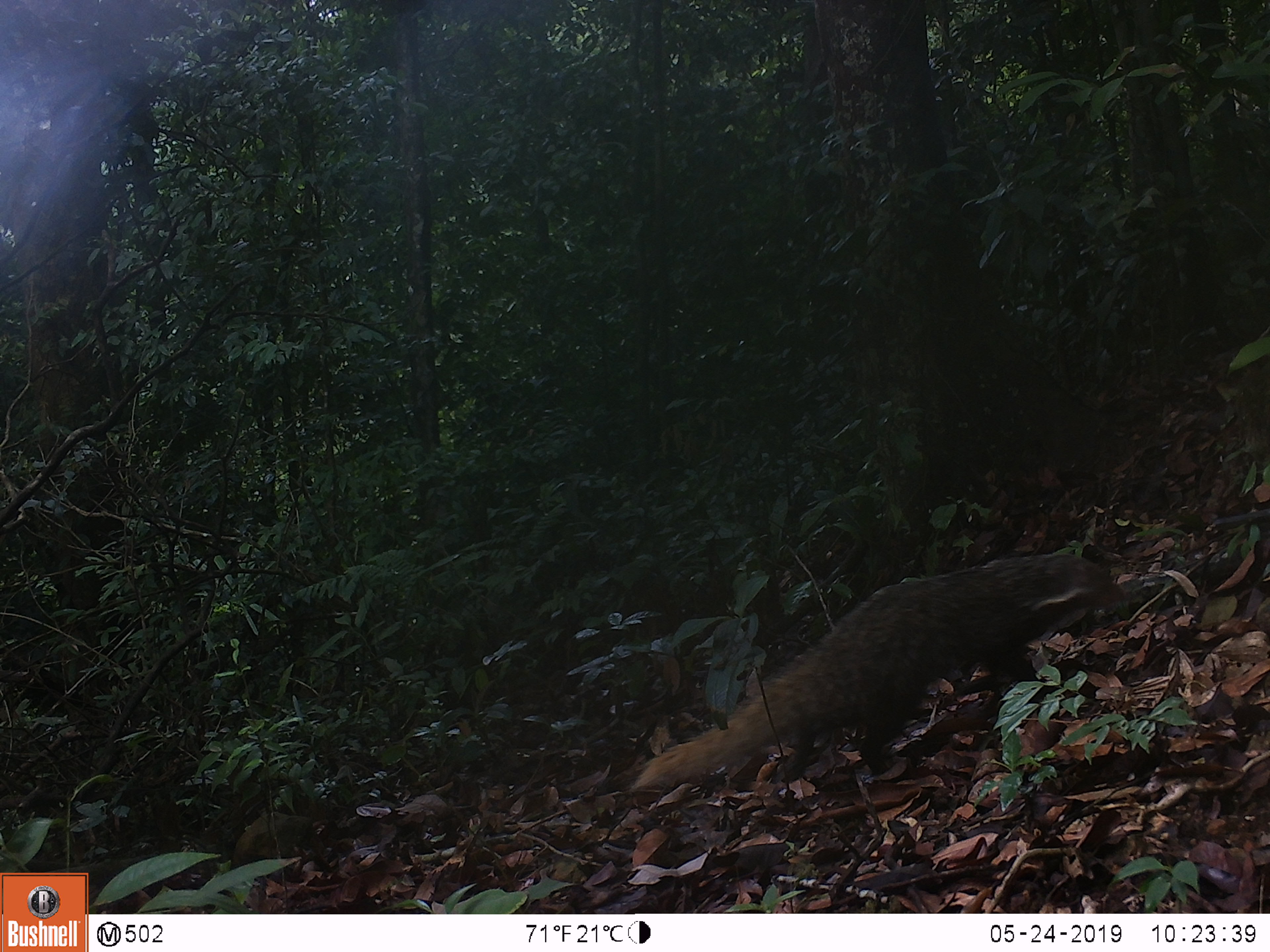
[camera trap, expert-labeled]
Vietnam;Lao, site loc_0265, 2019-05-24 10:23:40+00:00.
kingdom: Animalia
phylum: Chordata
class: Mammalia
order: Carnivora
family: Herpestidae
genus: Urva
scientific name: Urva urva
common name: crab-eating mongoose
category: crab eating mongoose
Crab eating mongoose (crab-eating mongoose) (Urva urva). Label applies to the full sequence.